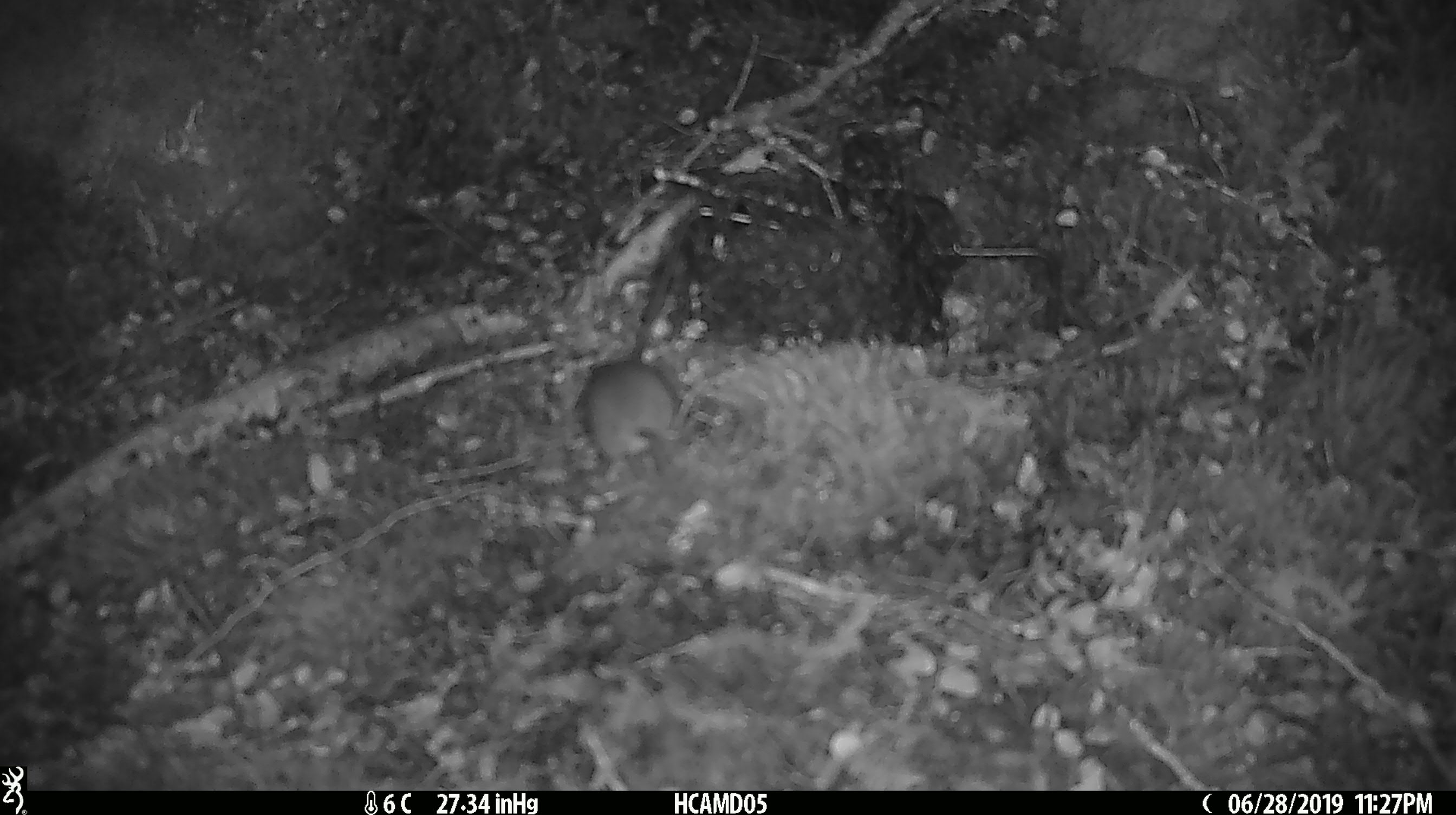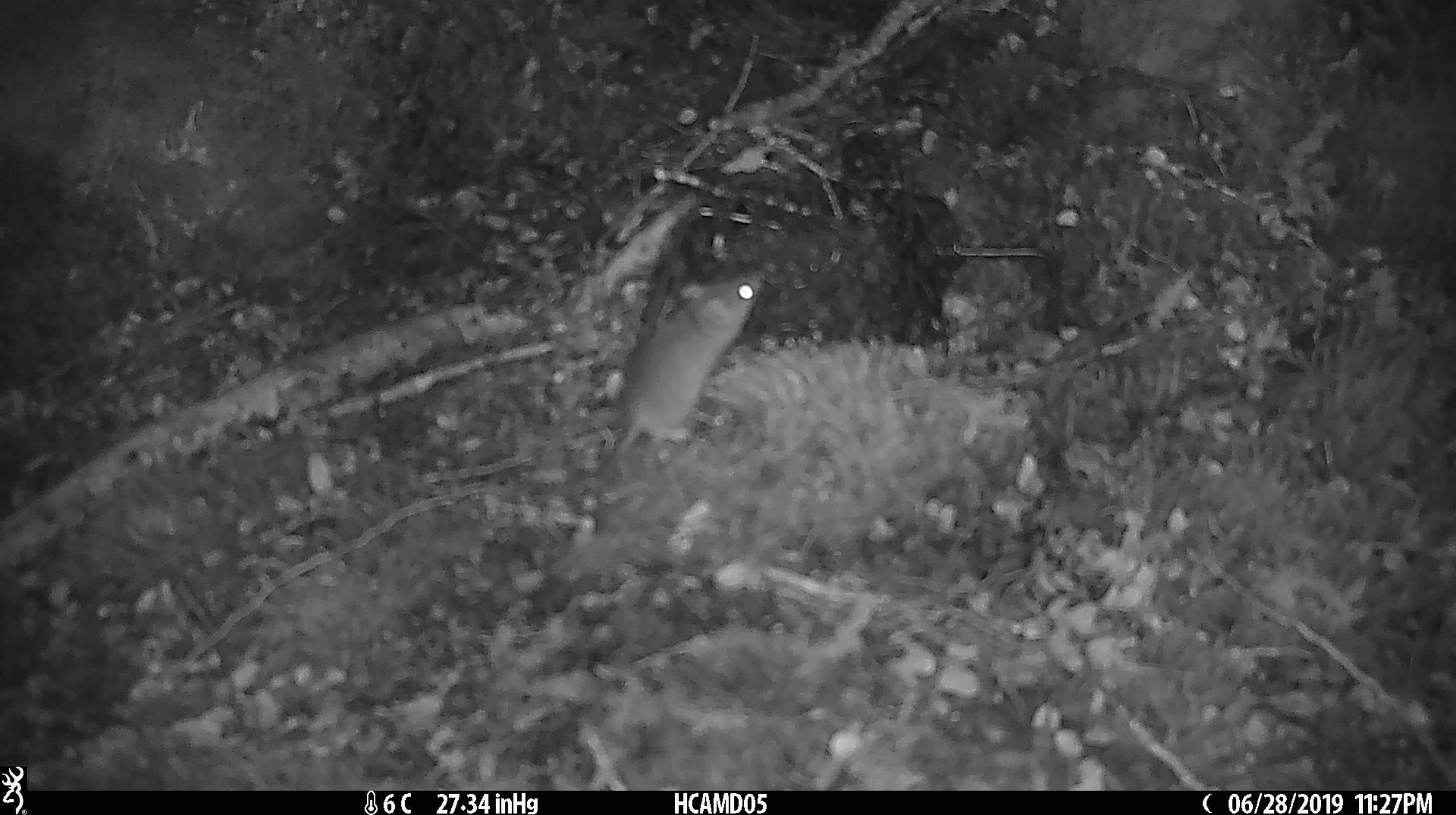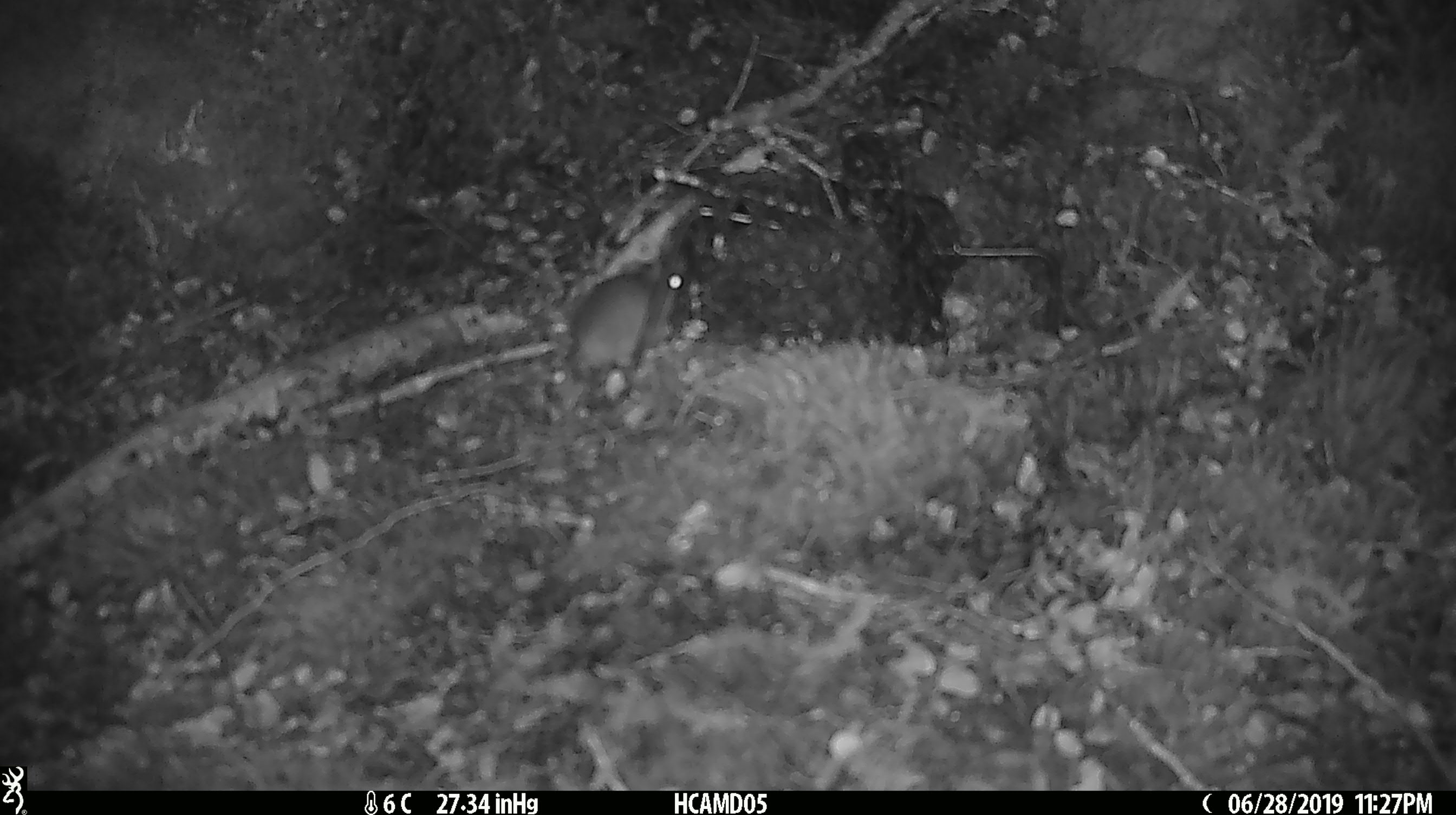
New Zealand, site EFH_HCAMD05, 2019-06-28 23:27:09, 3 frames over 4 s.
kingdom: Animalia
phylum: Chordata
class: Mammalia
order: Rodentia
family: Muridae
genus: Mus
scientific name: Mus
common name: mouse